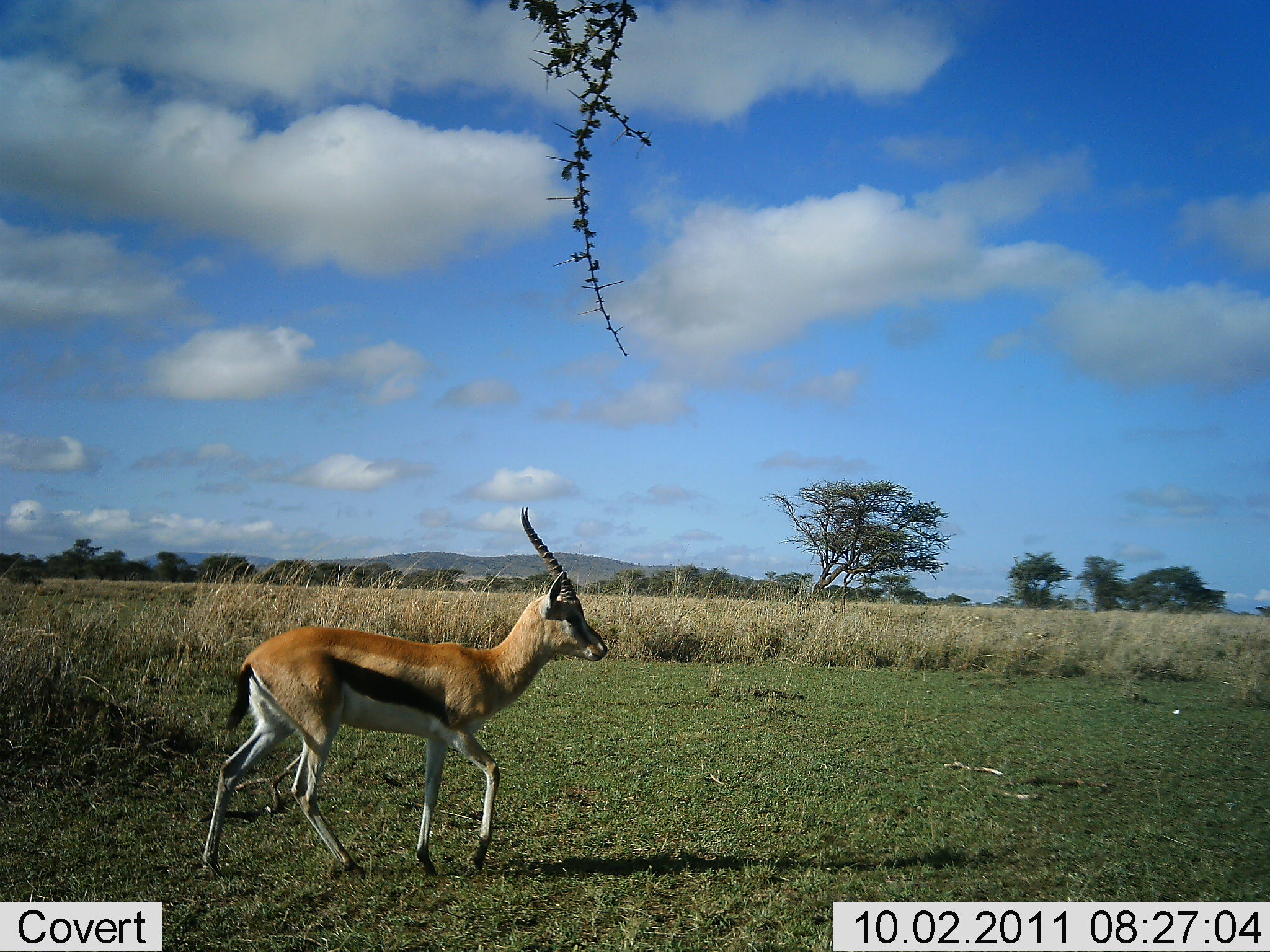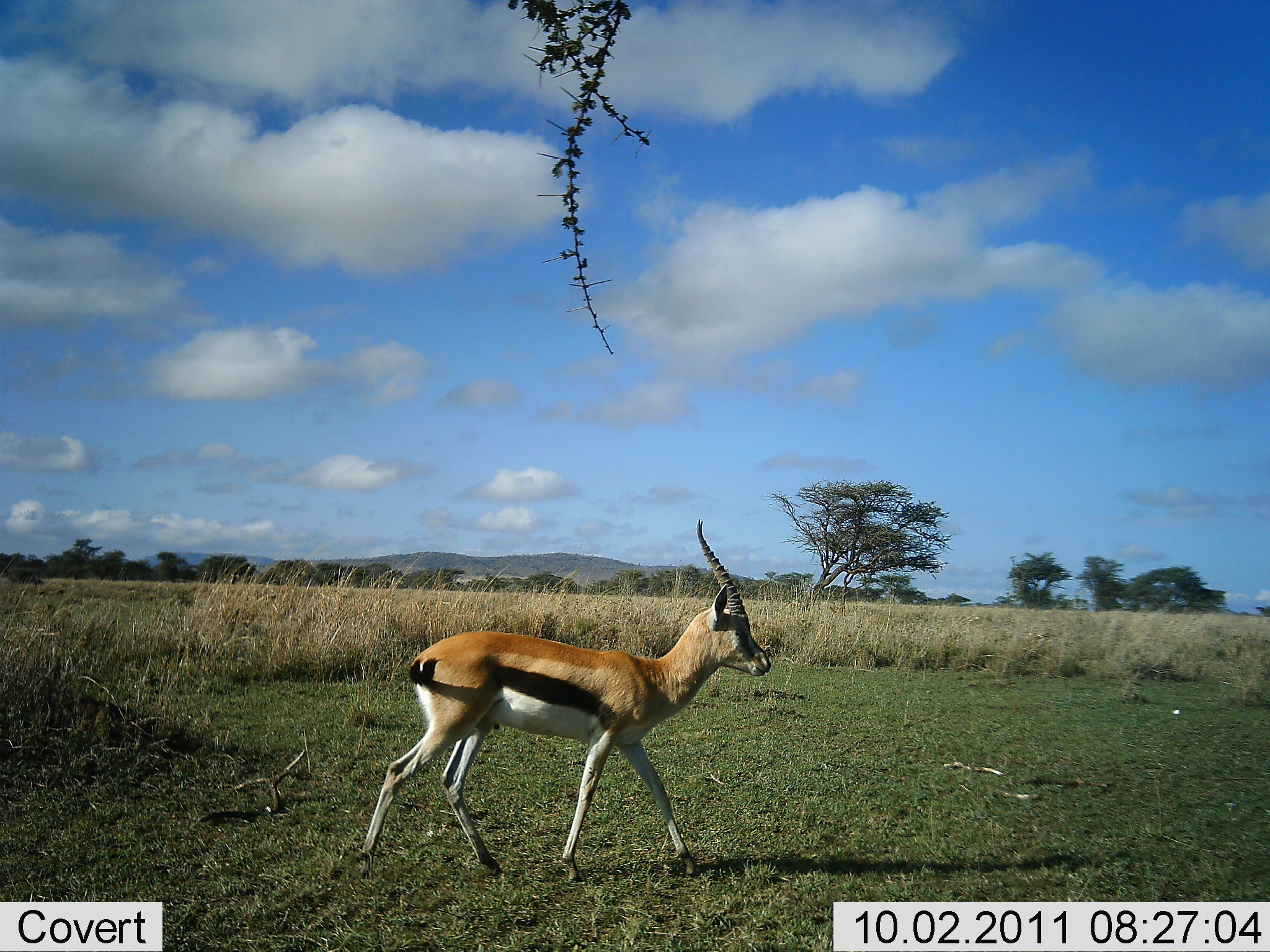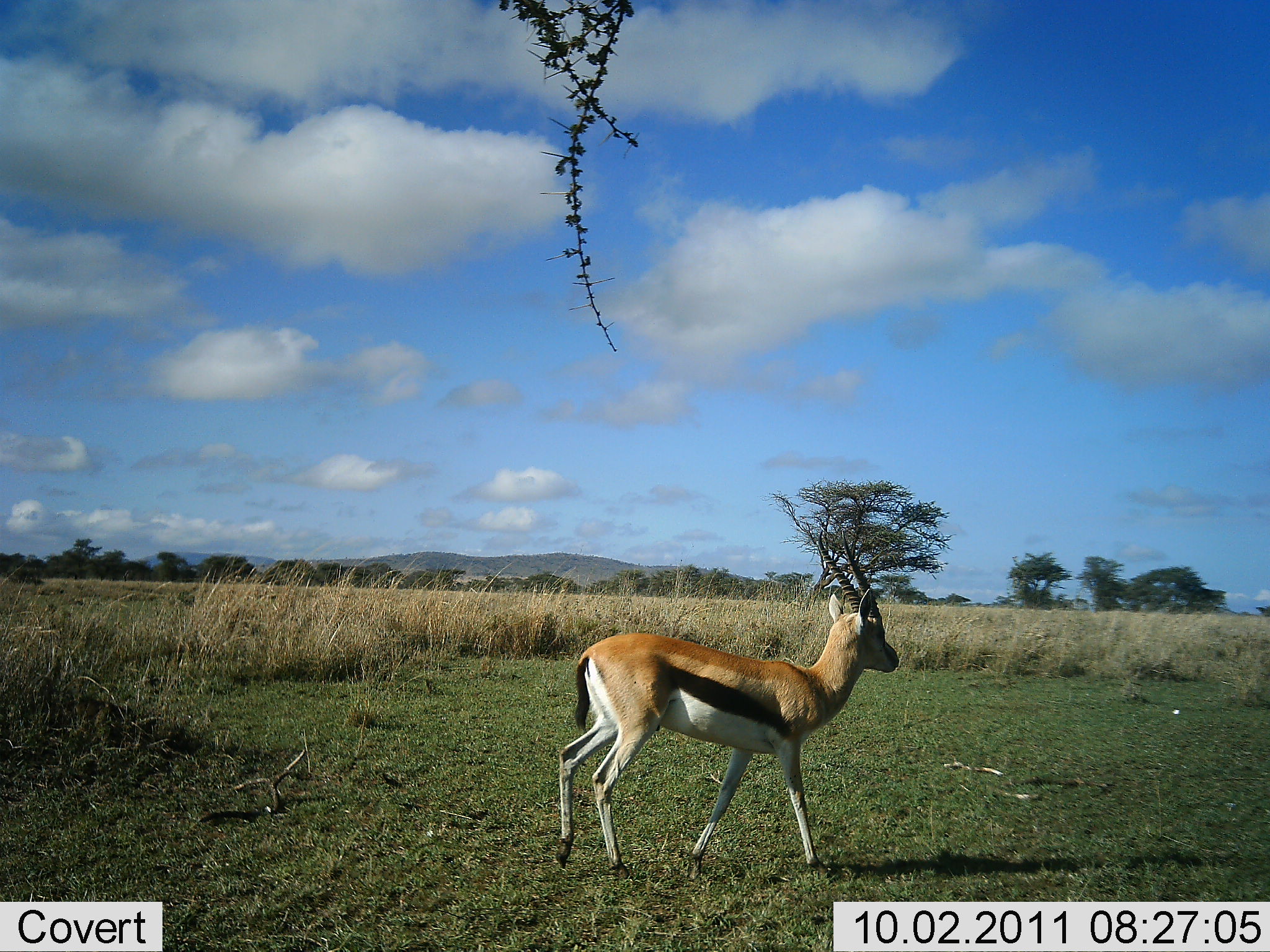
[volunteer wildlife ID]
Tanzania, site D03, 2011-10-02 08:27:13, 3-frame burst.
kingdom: Animalia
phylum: Chordata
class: Mammalia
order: Artiodactyla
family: Bovidae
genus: Eudorcas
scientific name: Eudorcas thomsonii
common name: thomson's gazelle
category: gazellethomsons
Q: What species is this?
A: Gazellethomsons (thomson's gazelle) (Eudorcas thomsonii).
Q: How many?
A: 1.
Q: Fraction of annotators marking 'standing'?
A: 12%.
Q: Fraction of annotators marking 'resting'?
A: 0%.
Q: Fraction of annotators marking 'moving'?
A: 94%.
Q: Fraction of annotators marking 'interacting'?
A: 0%.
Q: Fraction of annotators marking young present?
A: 0%.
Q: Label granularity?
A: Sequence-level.